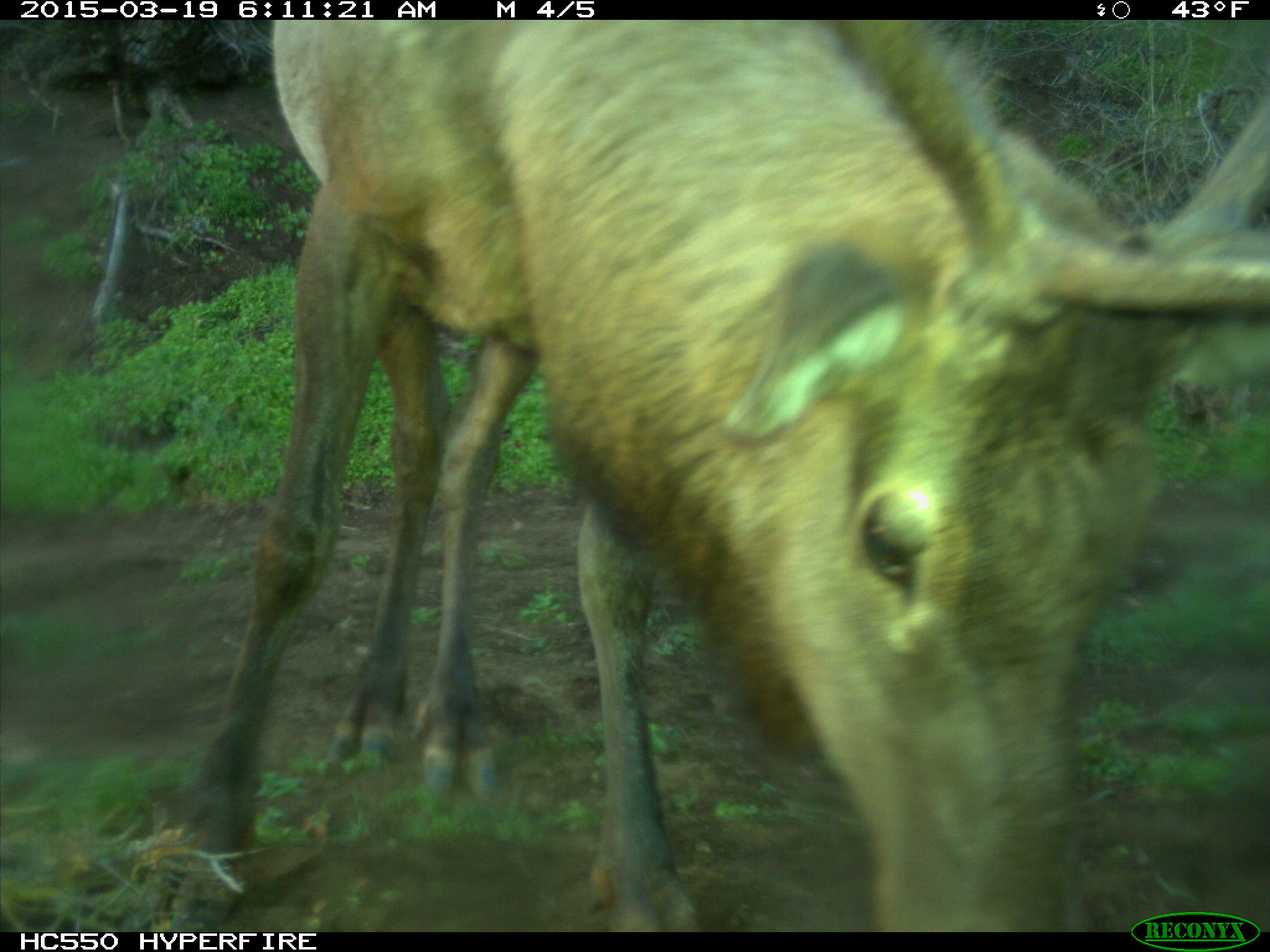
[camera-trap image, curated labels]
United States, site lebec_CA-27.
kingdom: Animalia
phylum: Chordata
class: Mammalia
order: Artiodactyla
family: Cervidae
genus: Cervus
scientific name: Cervus canadensis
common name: elk